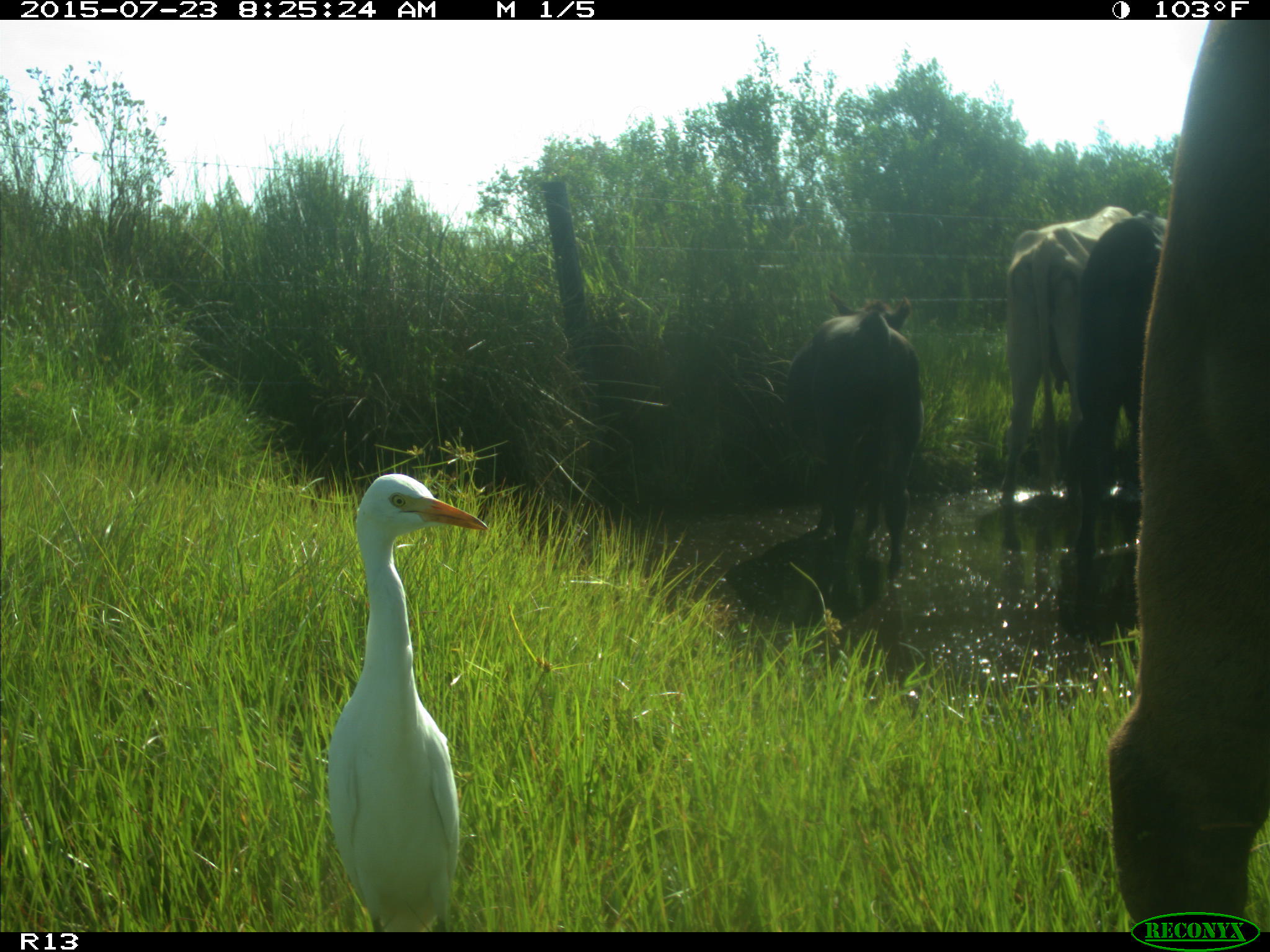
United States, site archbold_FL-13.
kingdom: Animalia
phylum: Chordata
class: Mammalia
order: Artiodactyla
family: Bovidae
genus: Bos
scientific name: Bos taurus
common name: domestic cow